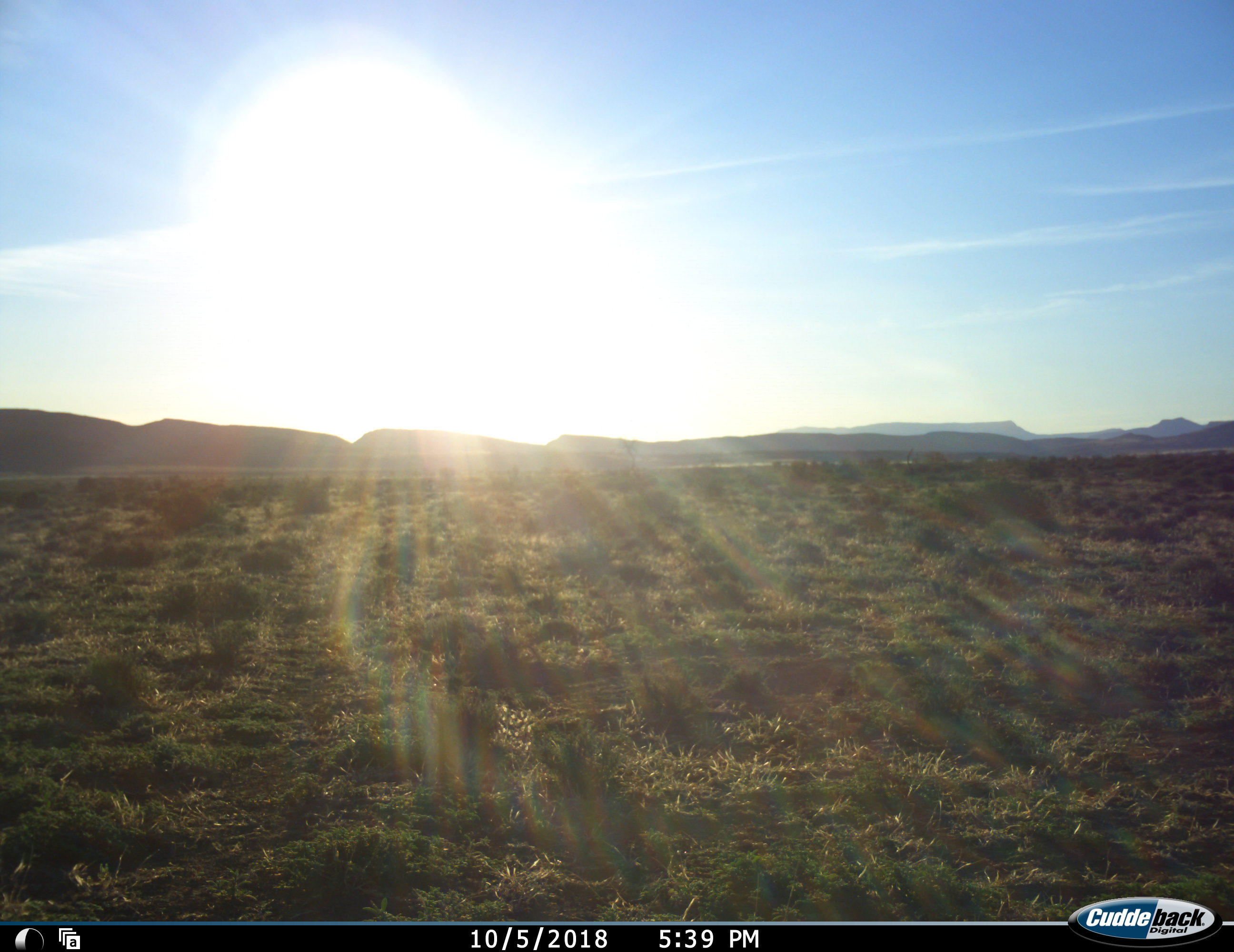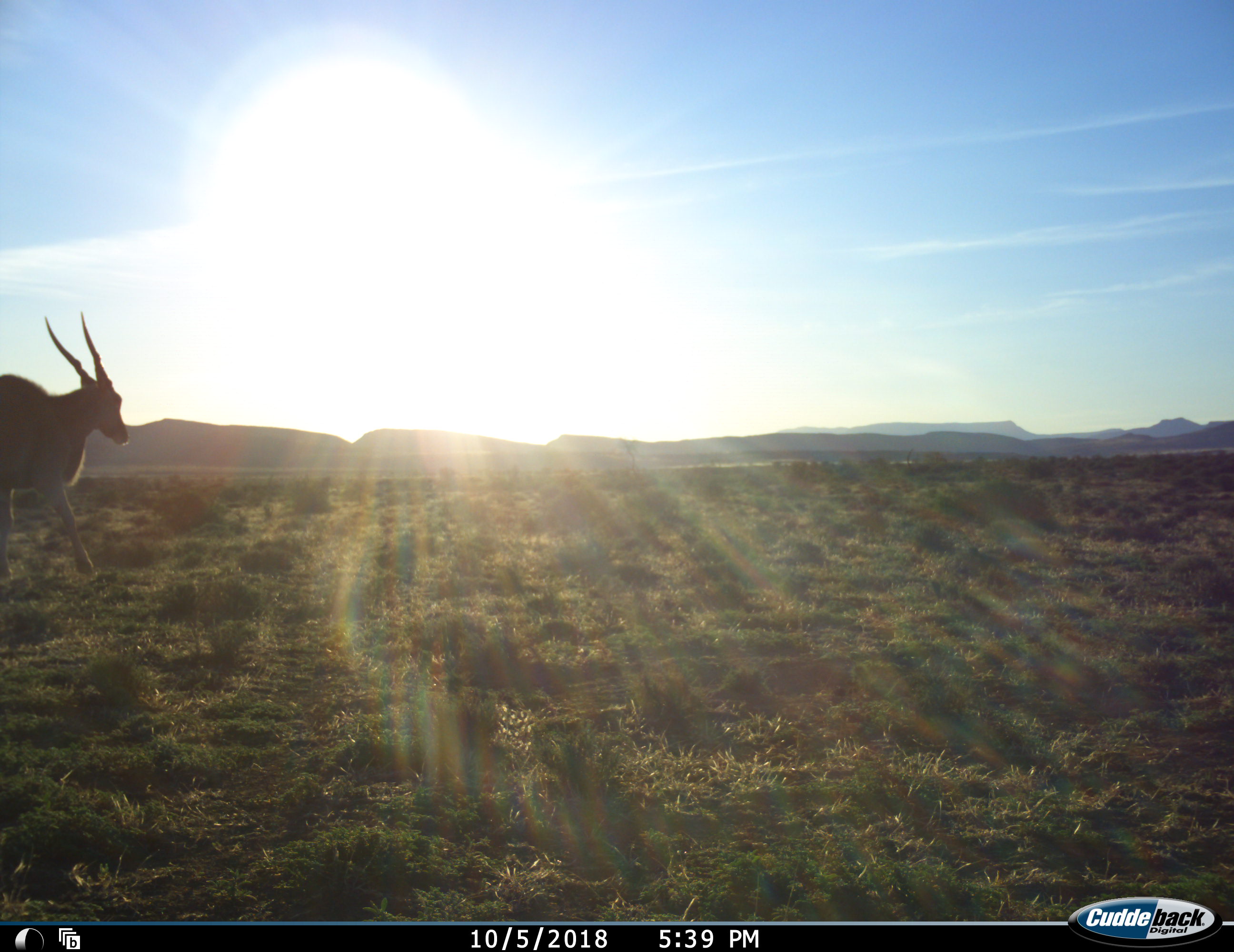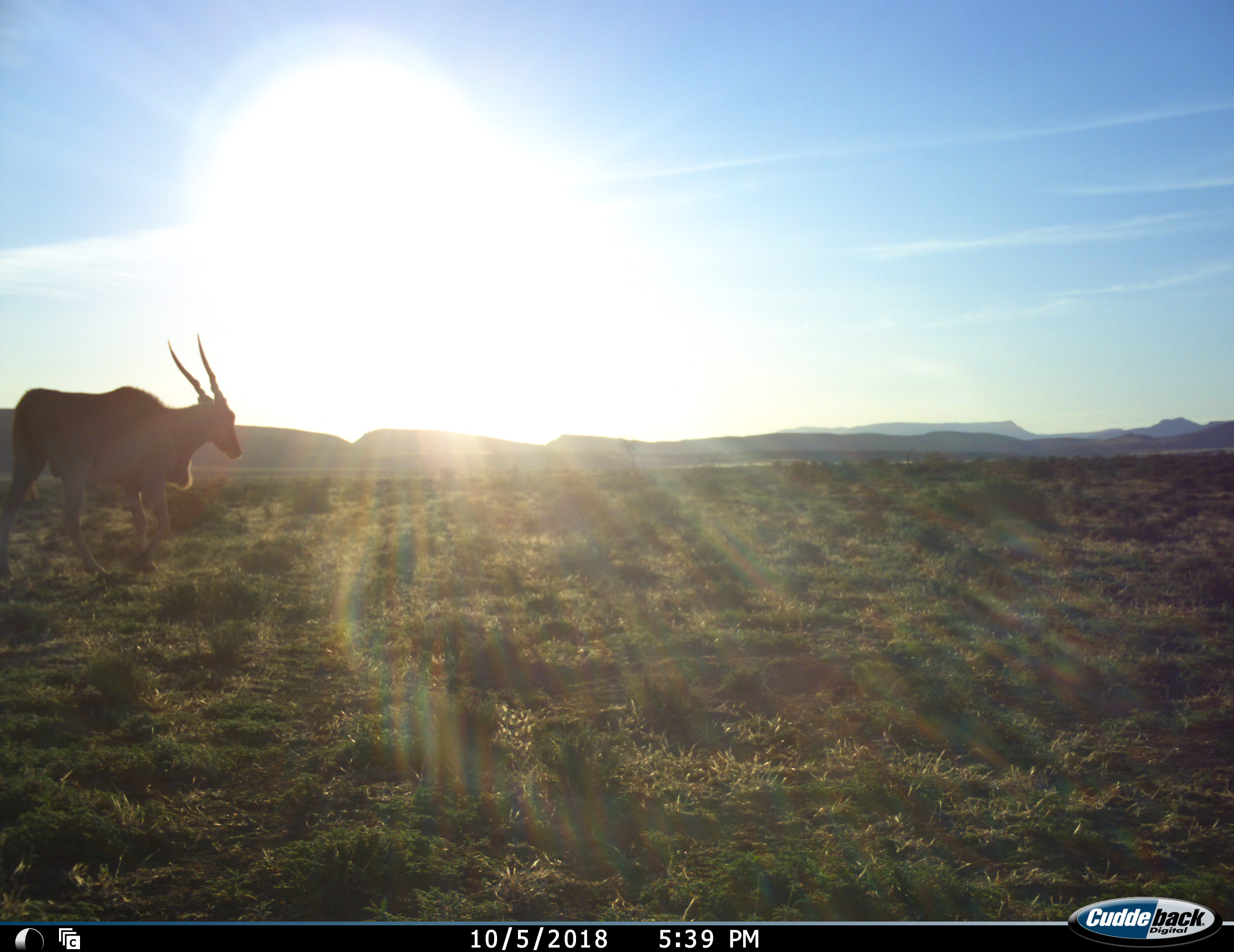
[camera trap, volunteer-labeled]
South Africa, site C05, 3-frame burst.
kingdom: Animalia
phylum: Chordata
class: Mammalia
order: Artiodactyla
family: Bovidae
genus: Tragelaphus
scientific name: Tragelaphus oryx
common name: eland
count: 1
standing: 0%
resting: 0%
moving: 100%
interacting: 0%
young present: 0%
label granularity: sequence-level